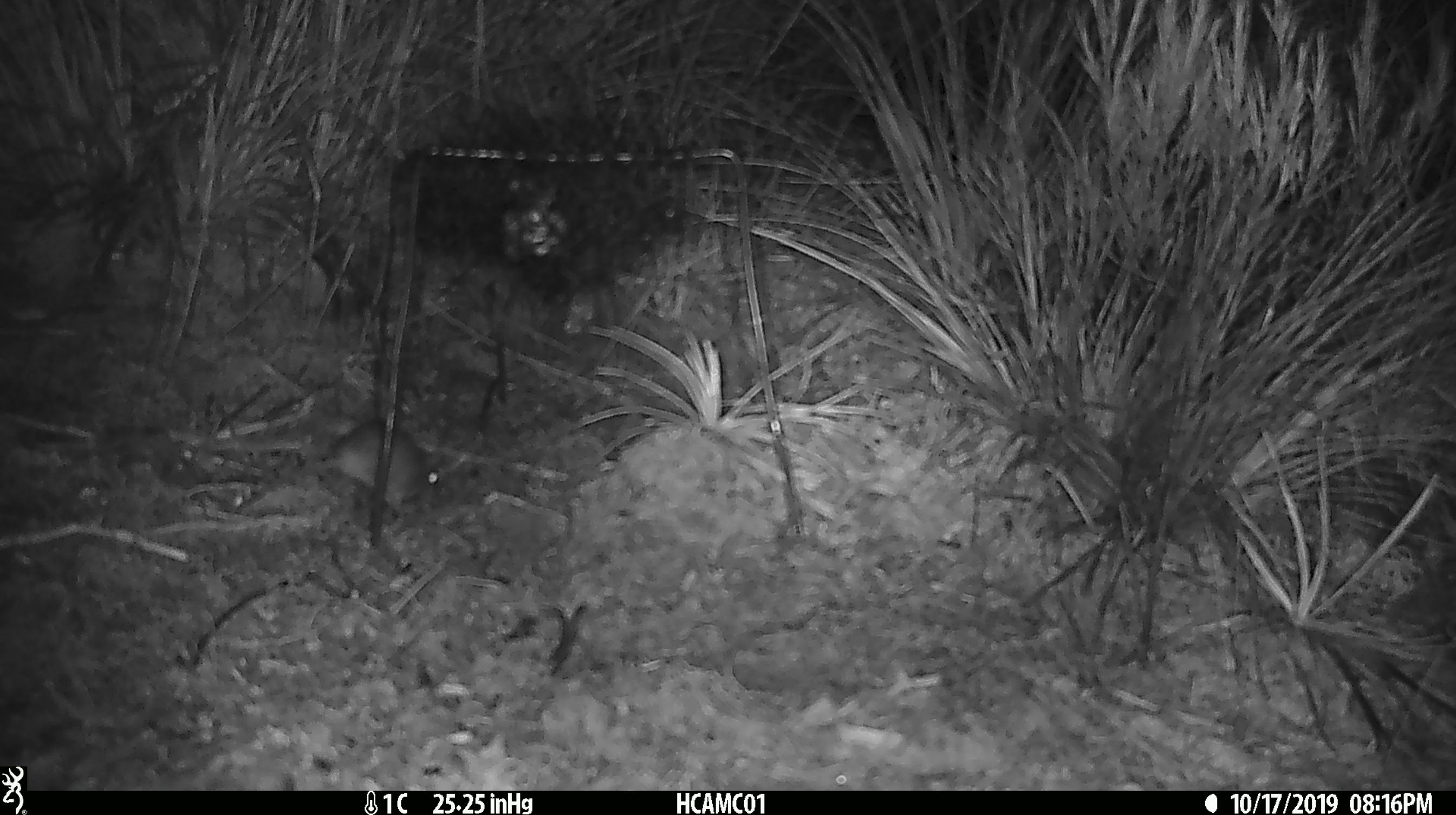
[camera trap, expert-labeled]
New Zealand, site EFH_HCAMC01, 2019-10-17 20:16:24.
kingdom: Animalia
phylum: Chordata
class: Mammalia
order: Rodentia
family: Muridae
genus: Mus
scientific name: Mus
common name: mouse